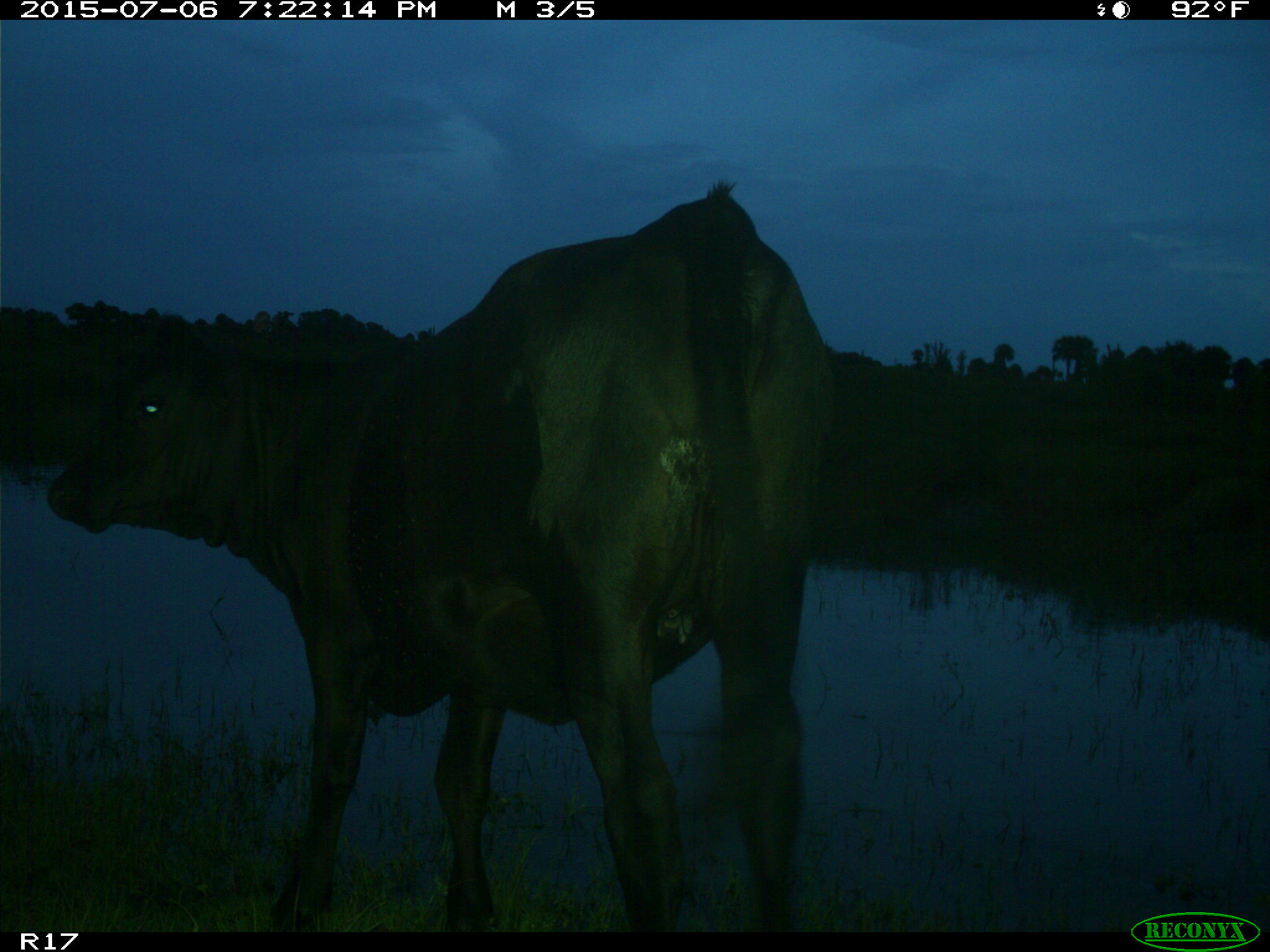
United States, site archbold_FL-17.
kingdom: Animalia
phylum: Chordata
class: Mammalia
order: Artiodactyla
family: Bovidae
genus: Bos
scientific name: Bos taurus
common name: domestic cow